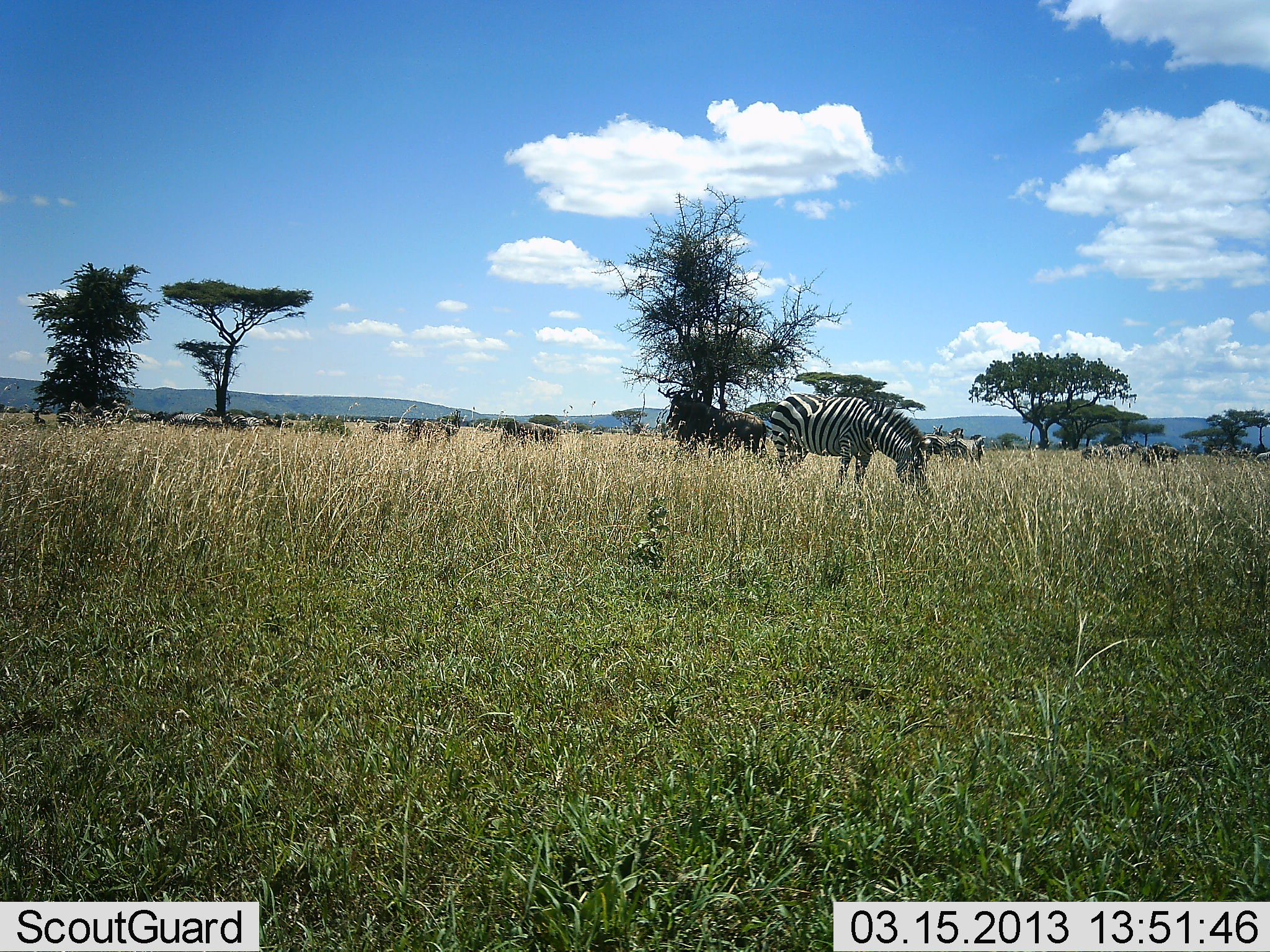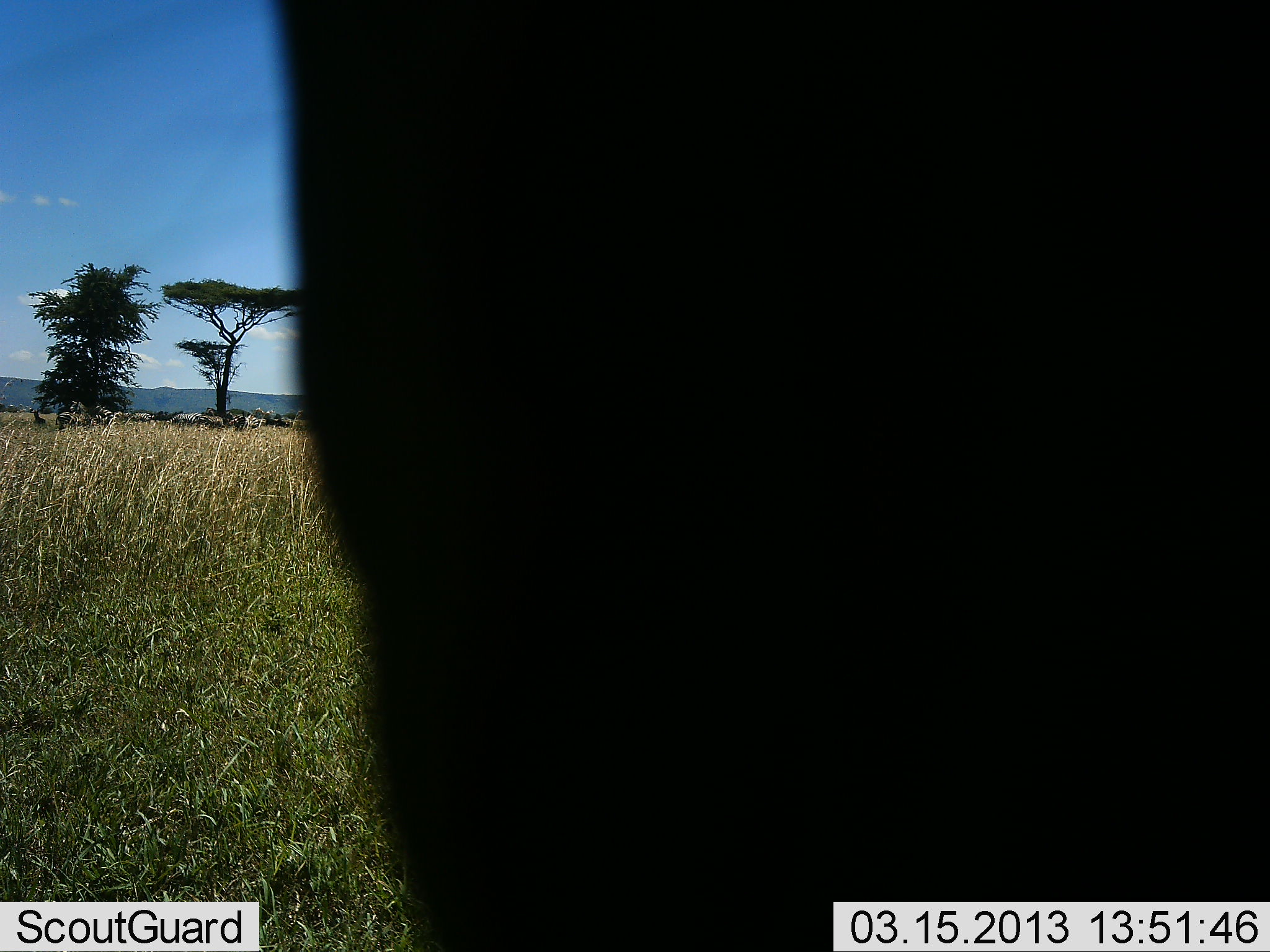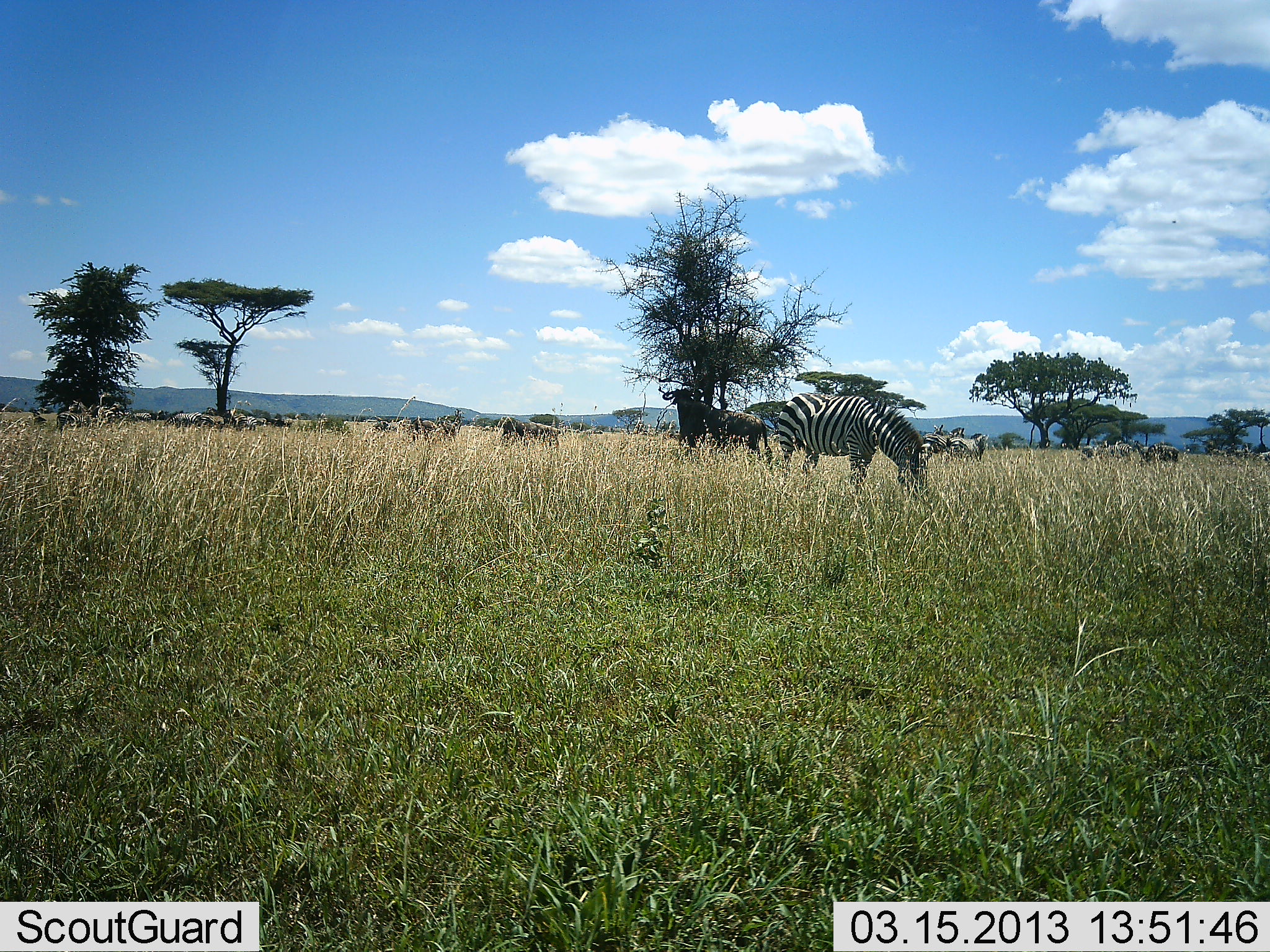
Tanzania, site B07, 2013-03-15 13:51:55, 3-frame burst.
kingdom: Animalia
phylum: Chordata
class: Mammalia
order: Artiodactyla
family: Bovidae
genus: Connochaetes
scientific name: Connochaetes taurinus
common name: blue wildebeest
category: wildebeest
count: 11-50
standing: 50%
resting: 0%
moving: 21%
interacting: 0%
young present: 0%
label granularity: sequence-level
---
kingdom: Animalia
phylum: Chordata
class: Mammalia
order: Perissodactyla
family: Equidae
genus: Equus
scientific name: Equus quagga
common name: plains zebra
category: zebra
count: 3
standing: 37%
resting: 0%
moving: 11%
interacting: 0%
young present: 0%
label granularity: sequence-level